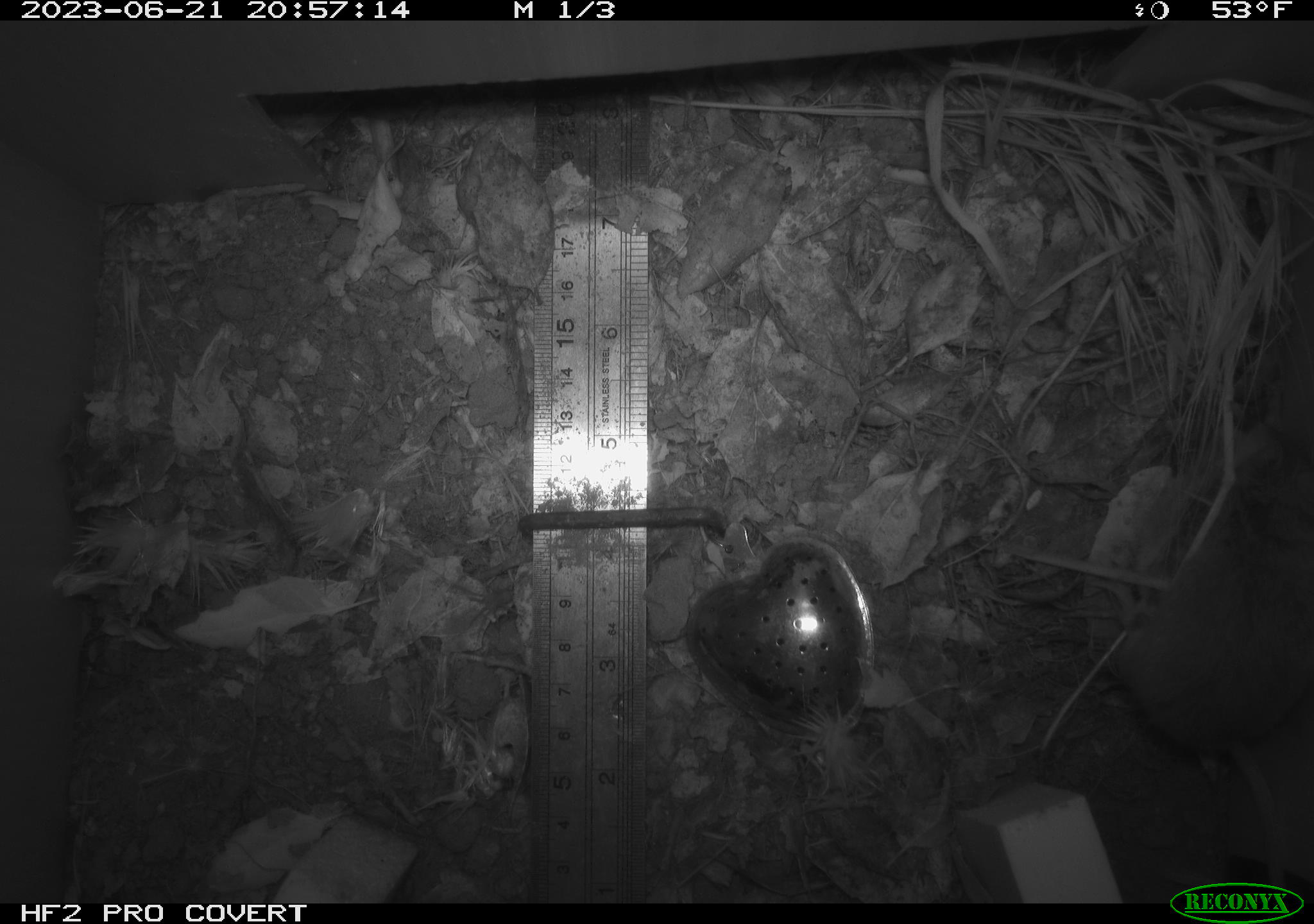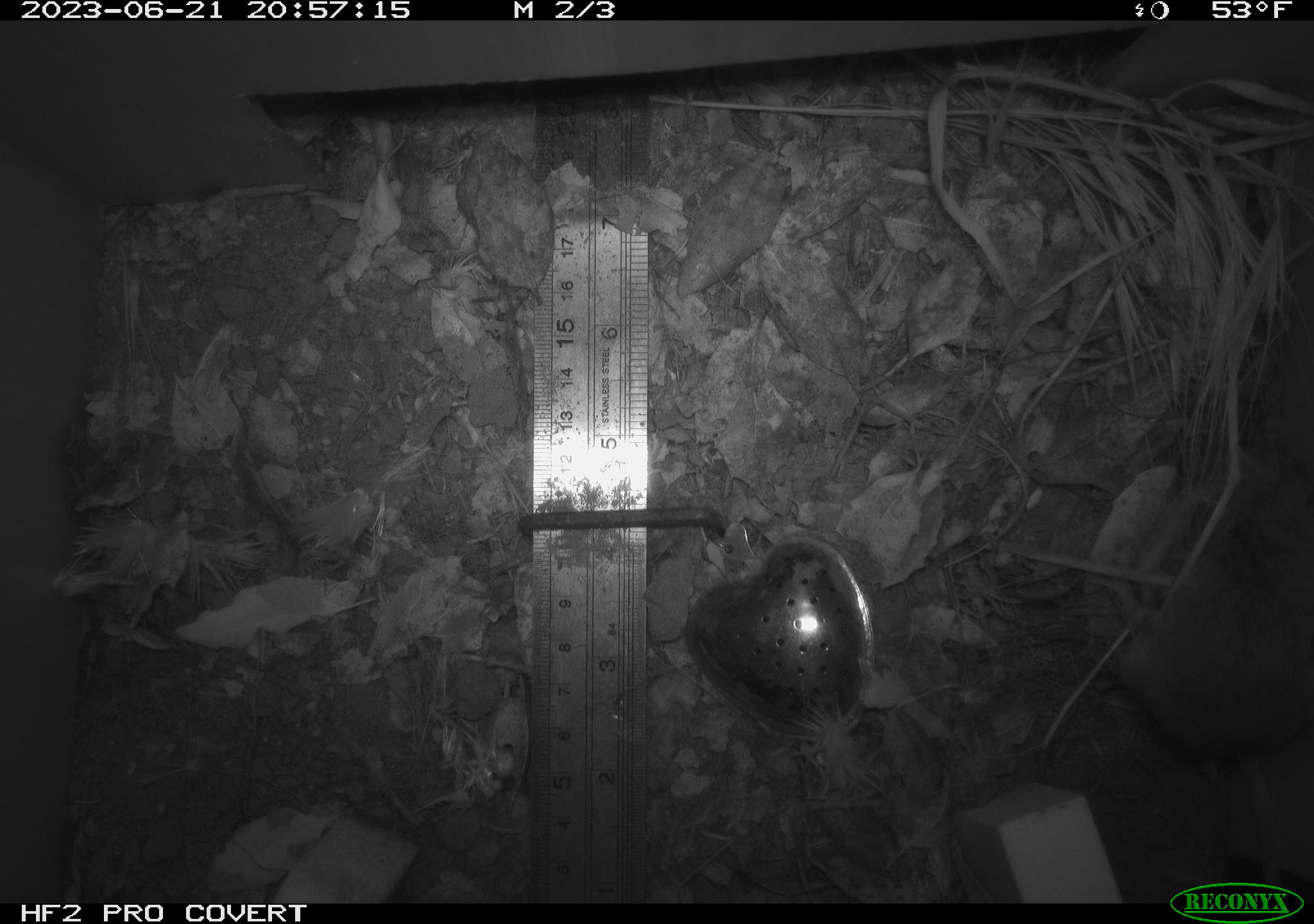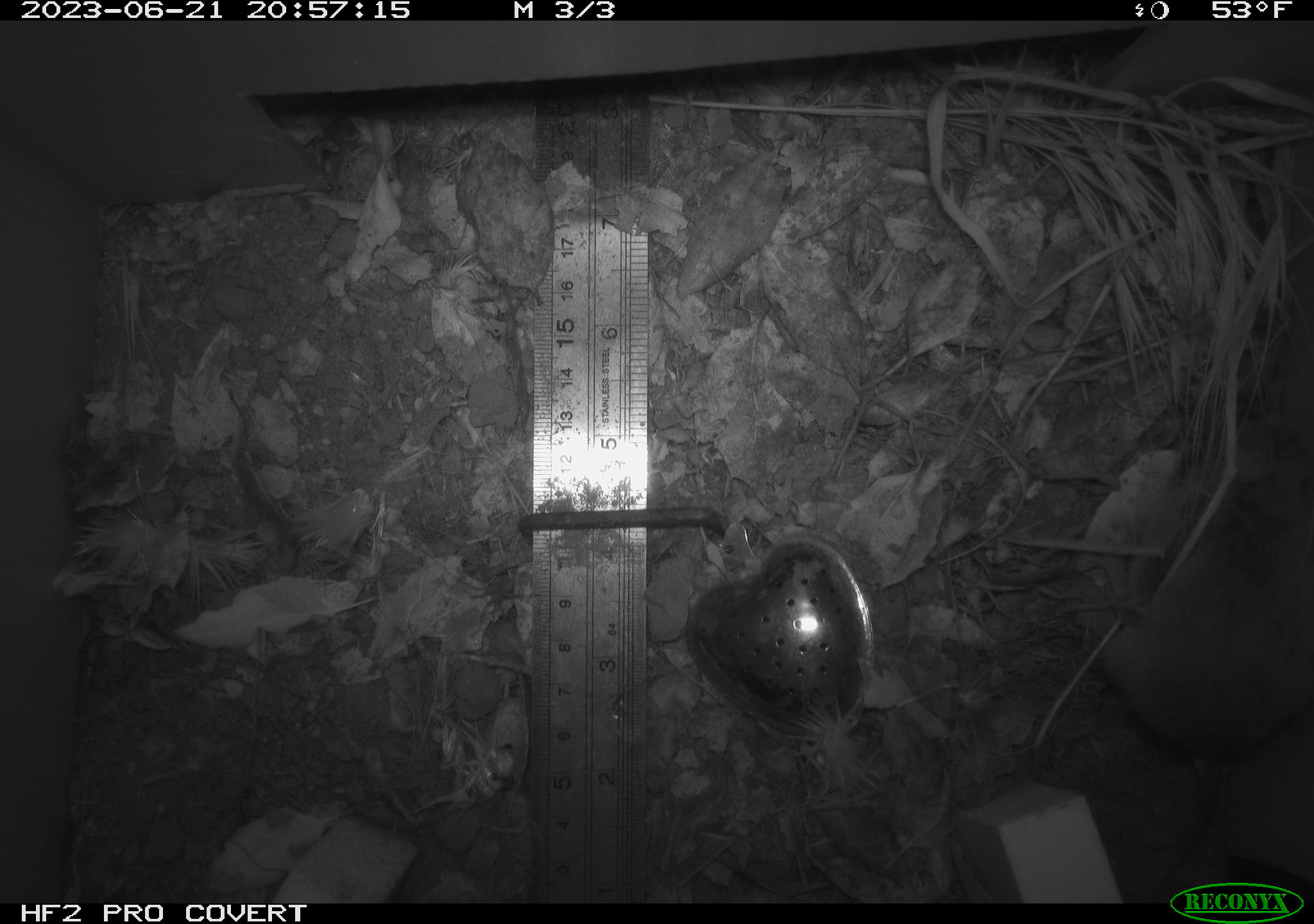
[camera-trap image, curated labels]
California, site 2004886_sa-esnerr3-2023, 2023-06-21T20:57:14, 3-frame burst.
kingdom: Animalia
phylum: Chordata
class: Mammalia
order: Rodentia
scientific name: Rodentia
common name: mouse species